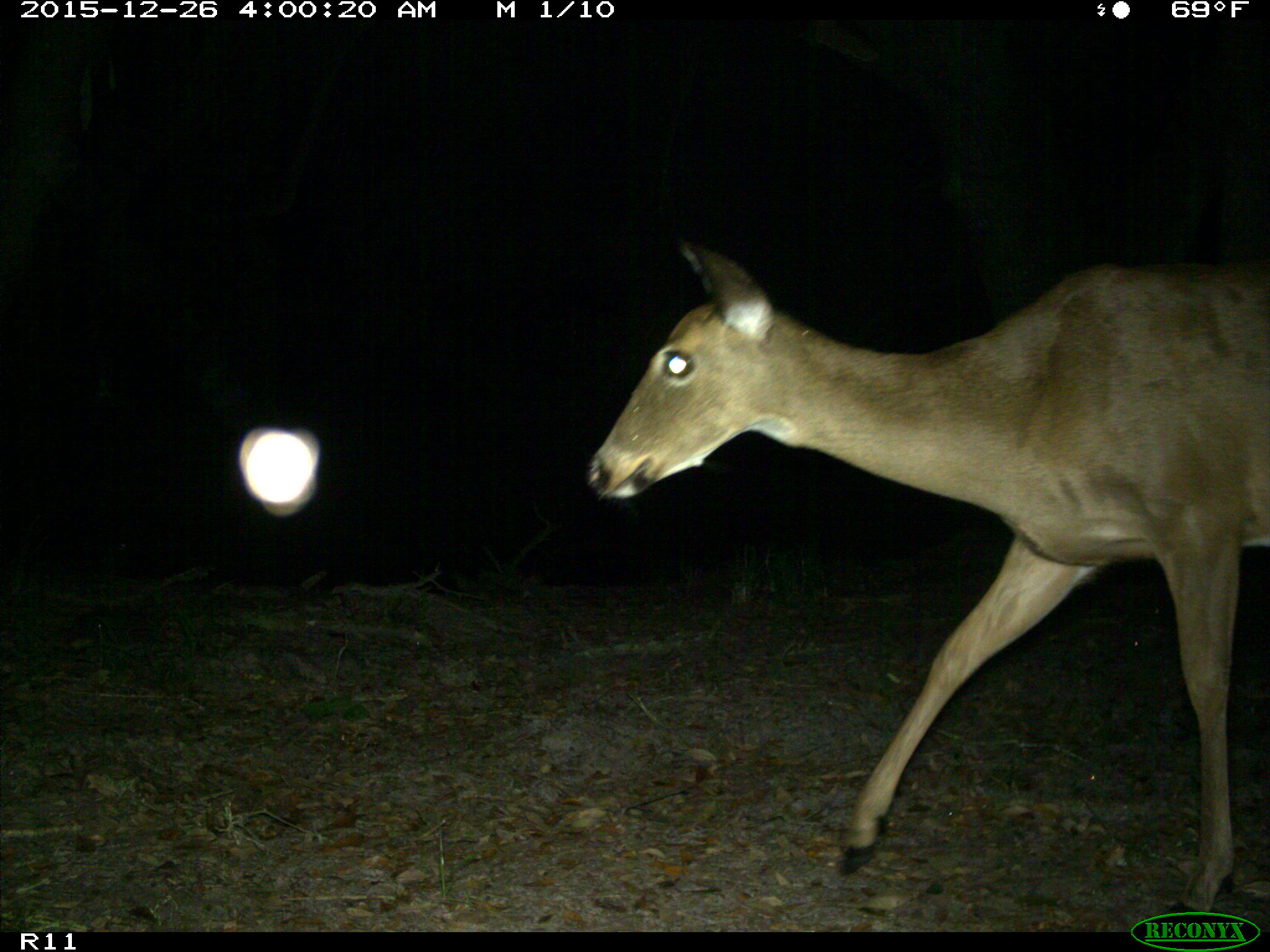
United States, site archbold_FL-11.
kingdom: Animalia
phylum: Chordata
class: Mammalia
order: Artiodactyla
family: Cervidae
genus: Odocoileus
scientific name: Odocoileus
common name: deer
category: unidentified deer